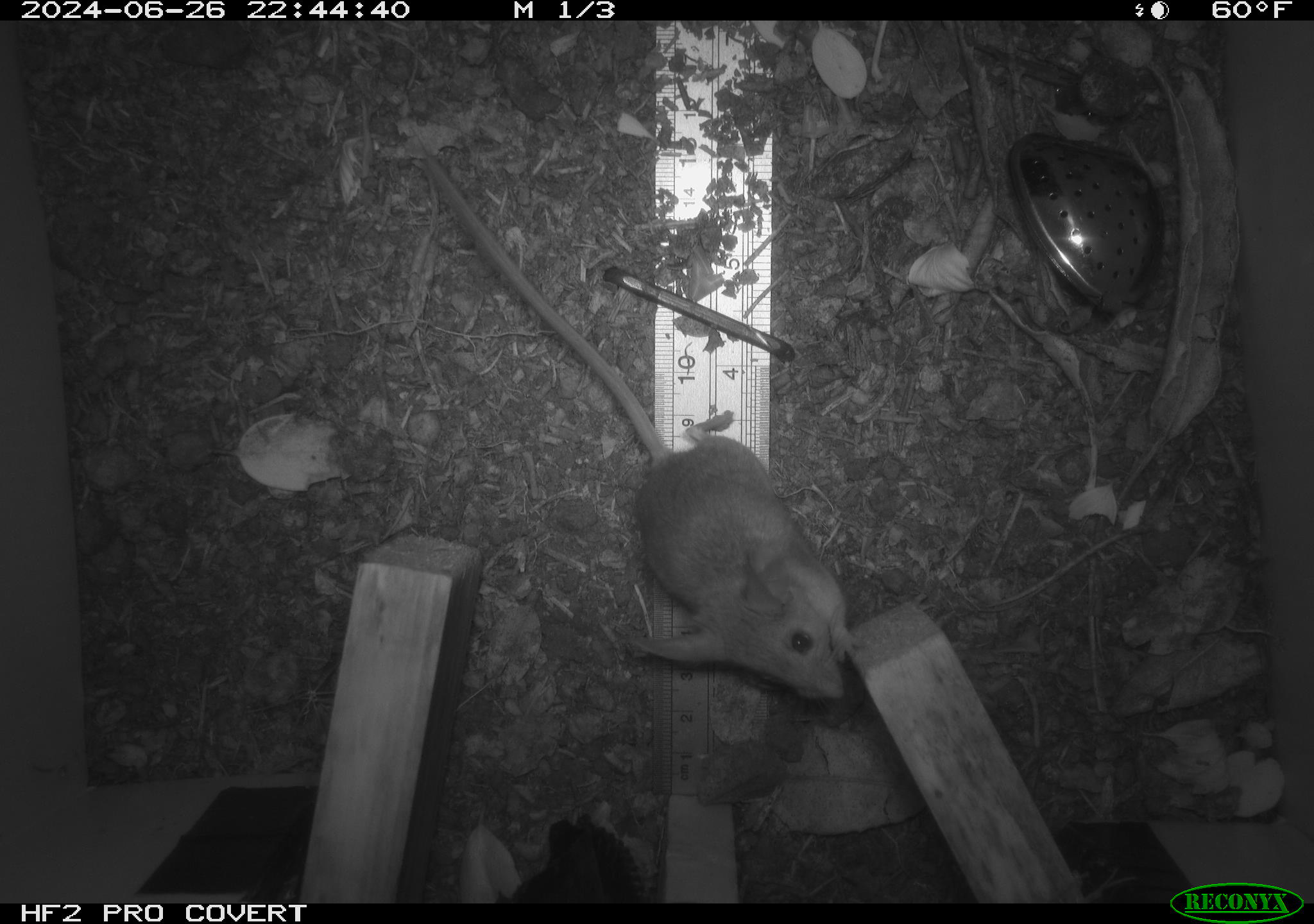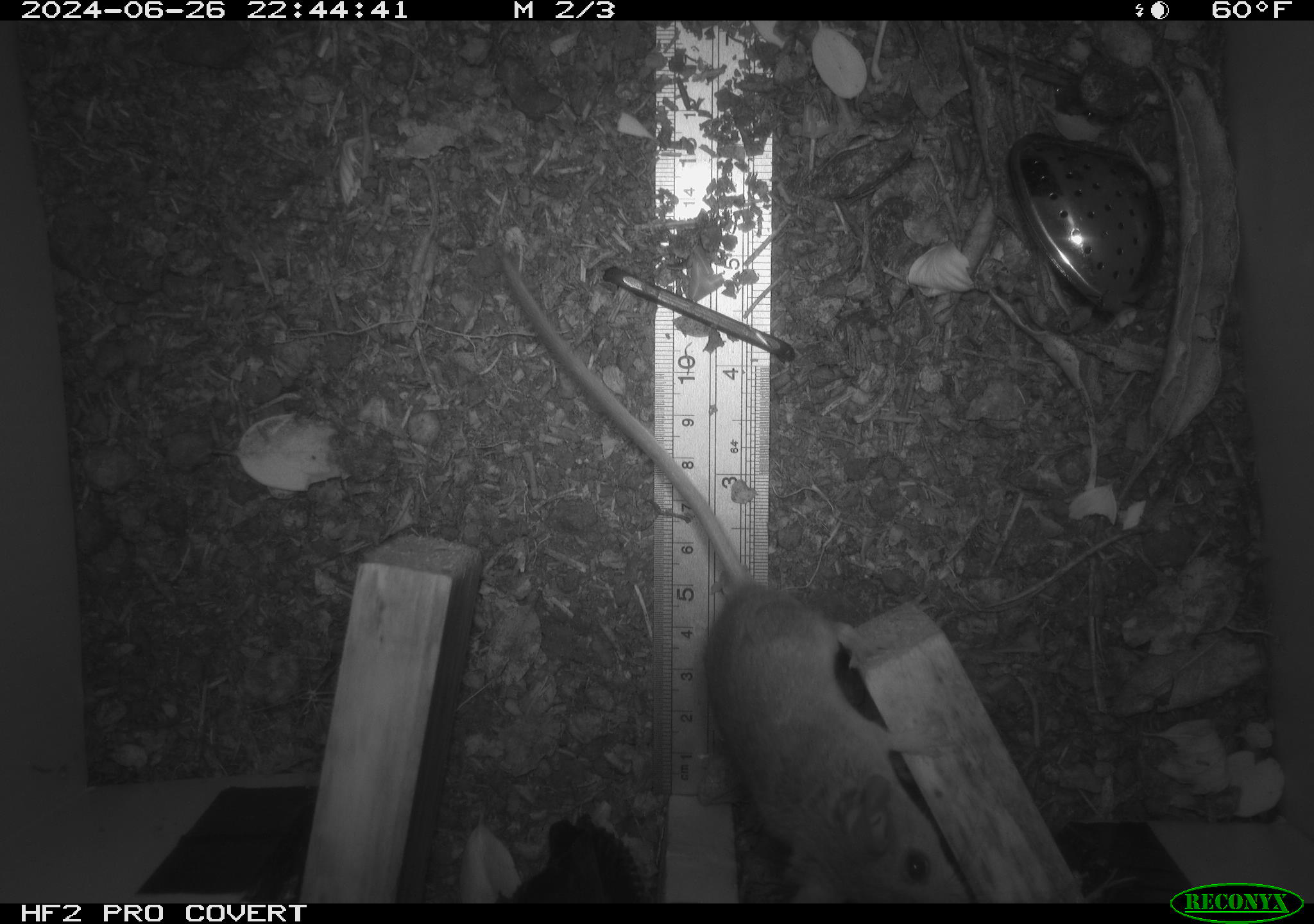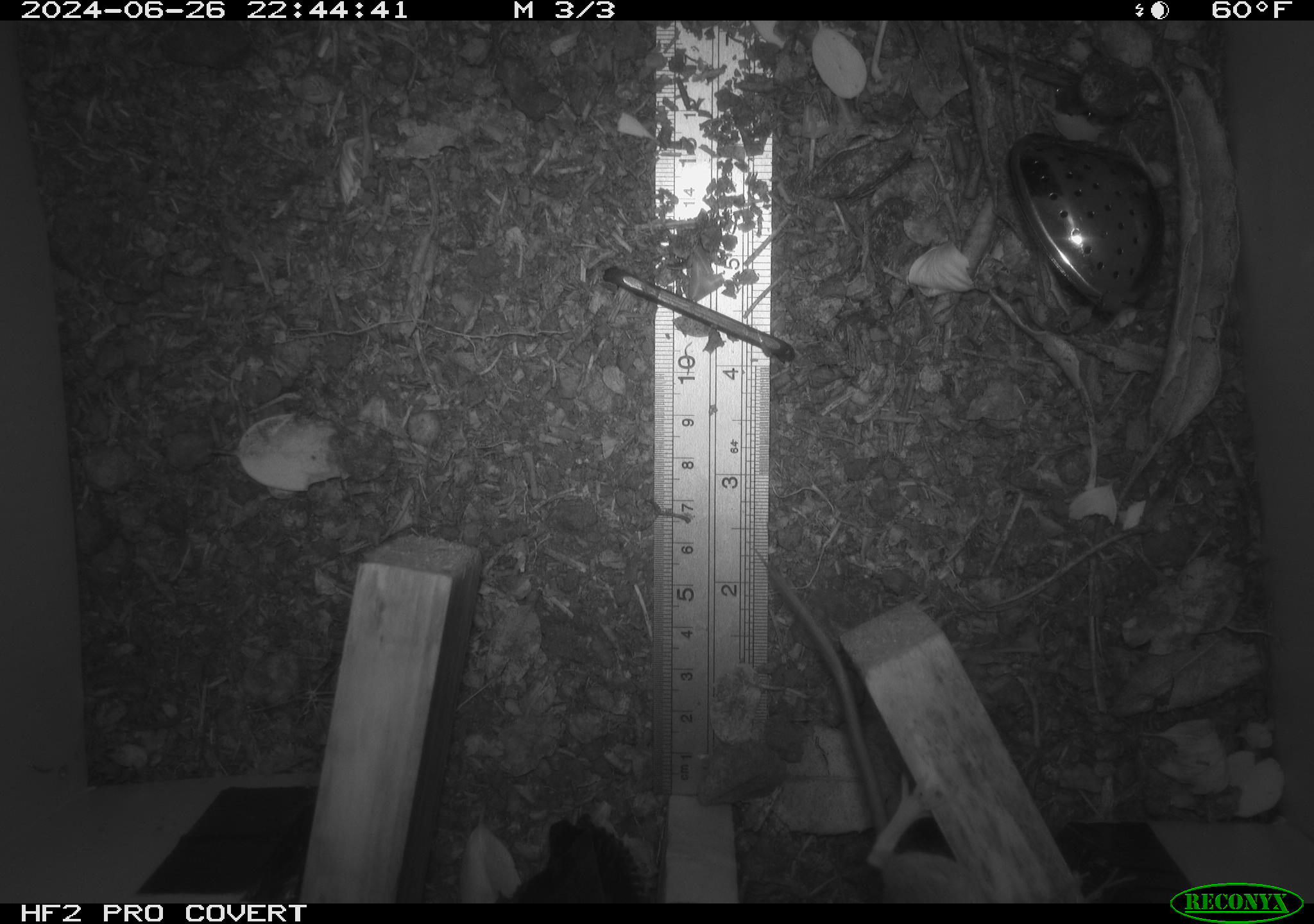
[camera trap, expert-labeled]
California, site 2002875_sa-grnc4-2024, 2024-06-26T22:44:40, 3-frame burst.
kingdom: Animalia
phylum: Chordata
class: Mammalia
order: Rodentia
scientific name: Rodentia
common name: rodent